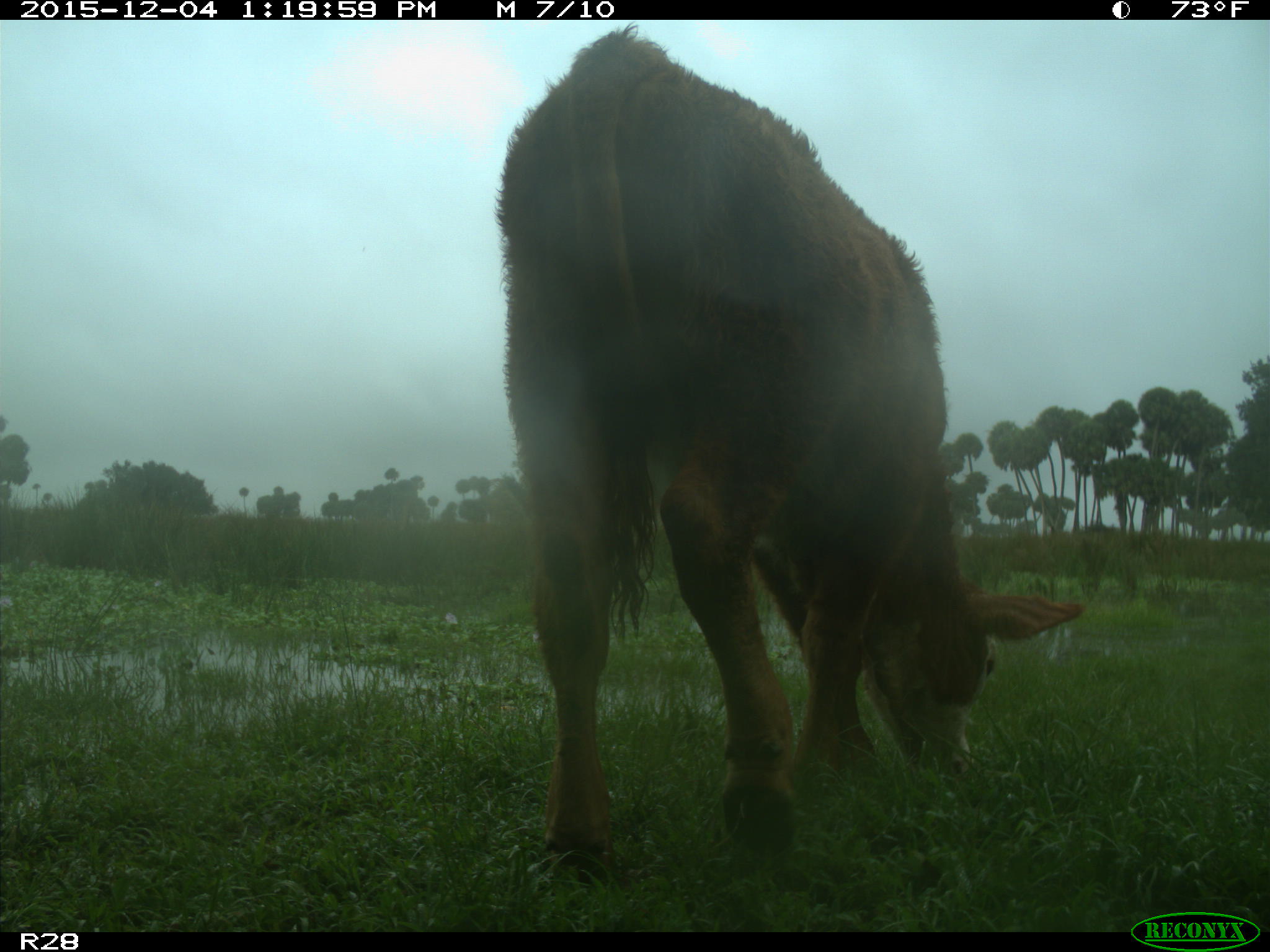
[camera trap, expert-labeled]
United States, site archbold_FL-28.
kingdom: Animalia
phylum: Chordata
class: Mammalia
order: Artiodactyla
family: Bovidae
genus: Bos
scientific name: Bos taurus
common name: domestic cow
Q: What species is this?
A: Bos taurus (domestic cow).